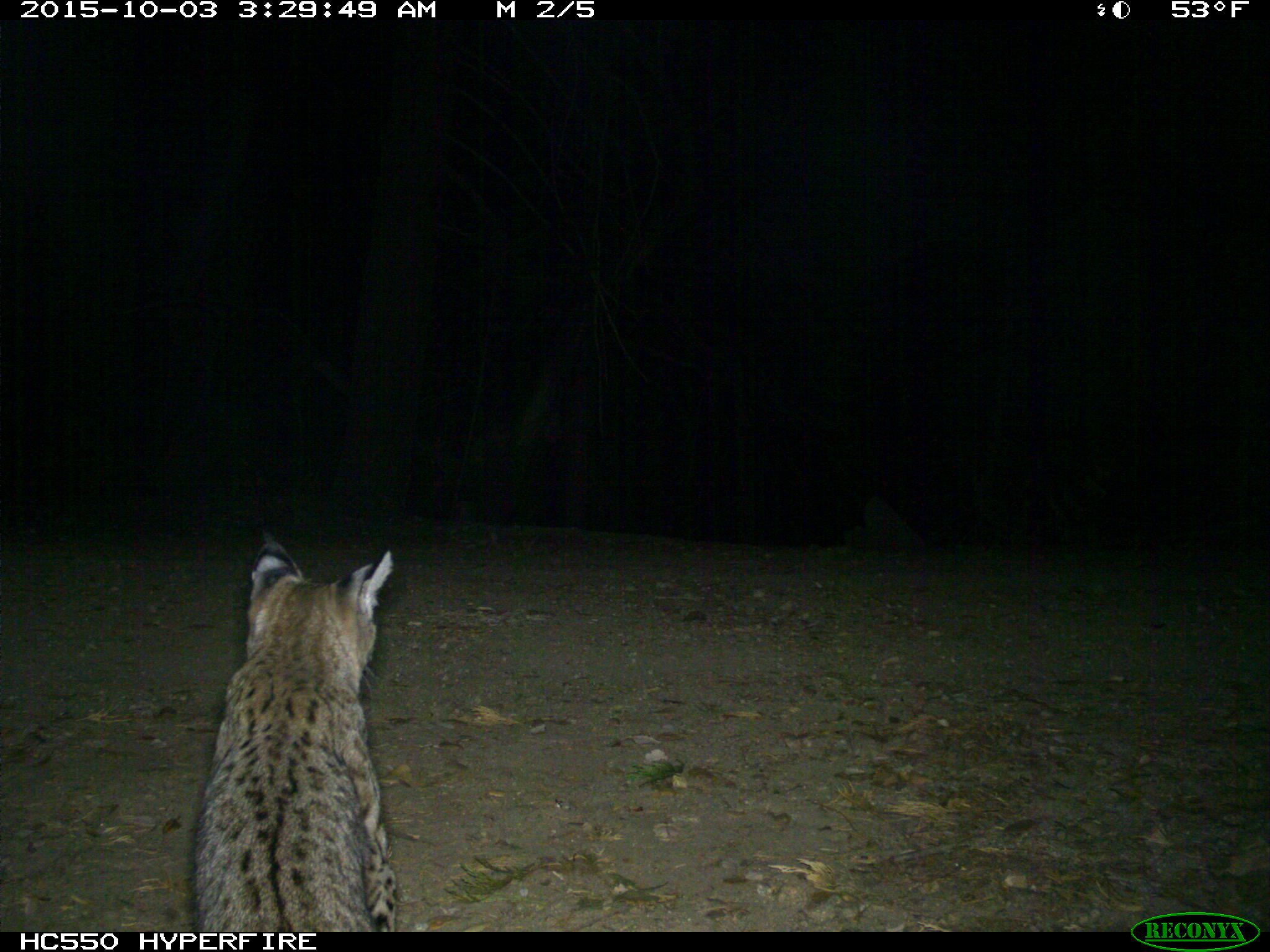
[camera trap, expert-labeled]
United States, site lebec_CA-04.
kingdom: Animalia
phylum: Chordata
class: Mammalia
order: Carnivora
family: Felidae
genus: Lynx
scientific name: Lynx rufus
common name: bobcat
Lynx rufus (bobcat).